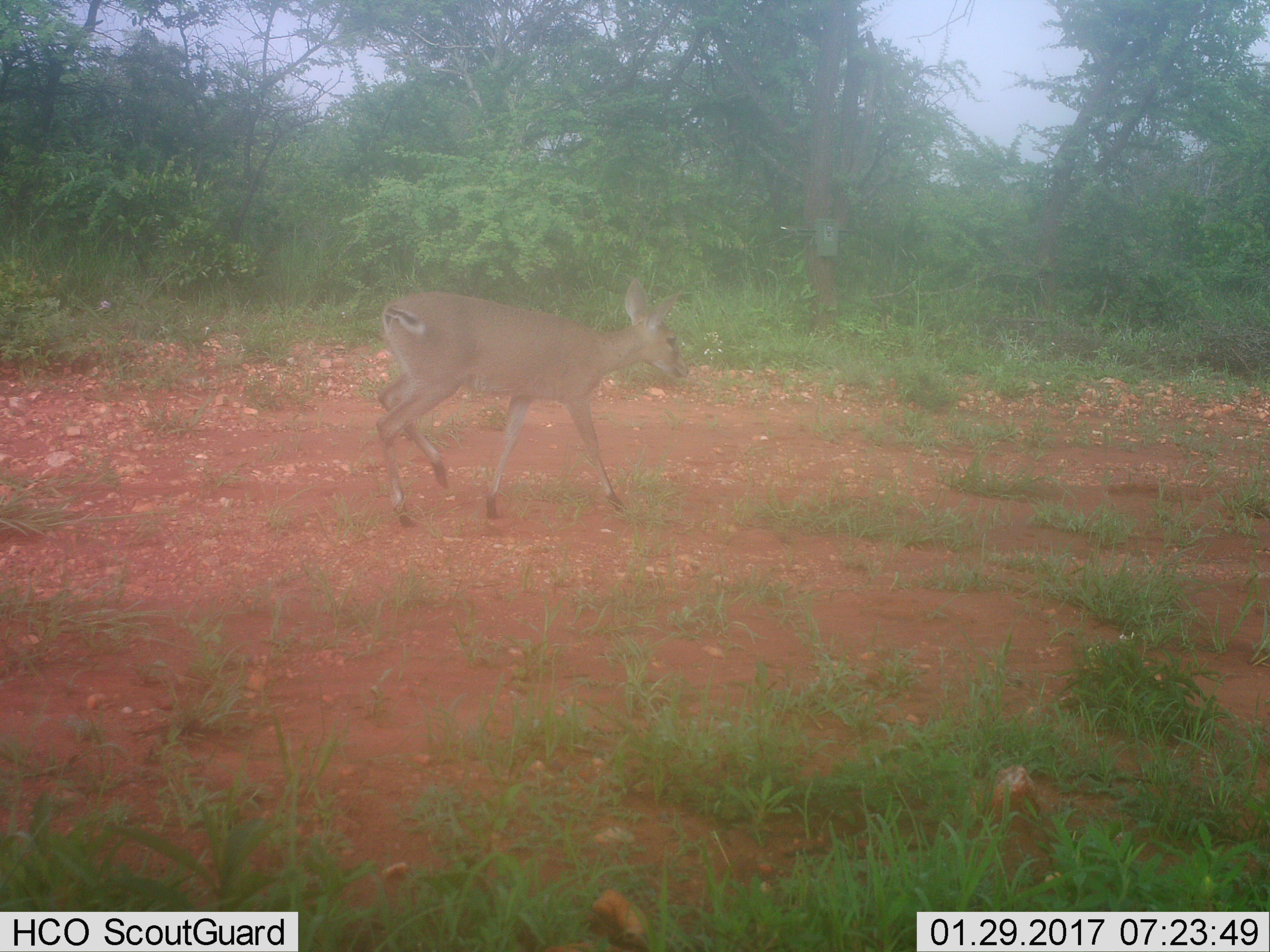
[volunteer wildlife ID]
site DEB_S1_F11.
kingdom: Animalia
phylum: Chordata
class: Mammalia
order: Artiodactyla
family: Bovidae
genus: Sylvicapra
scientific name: Sylvicapra grimmia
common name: common duiker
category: duikercommongrey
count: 1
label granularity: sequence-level